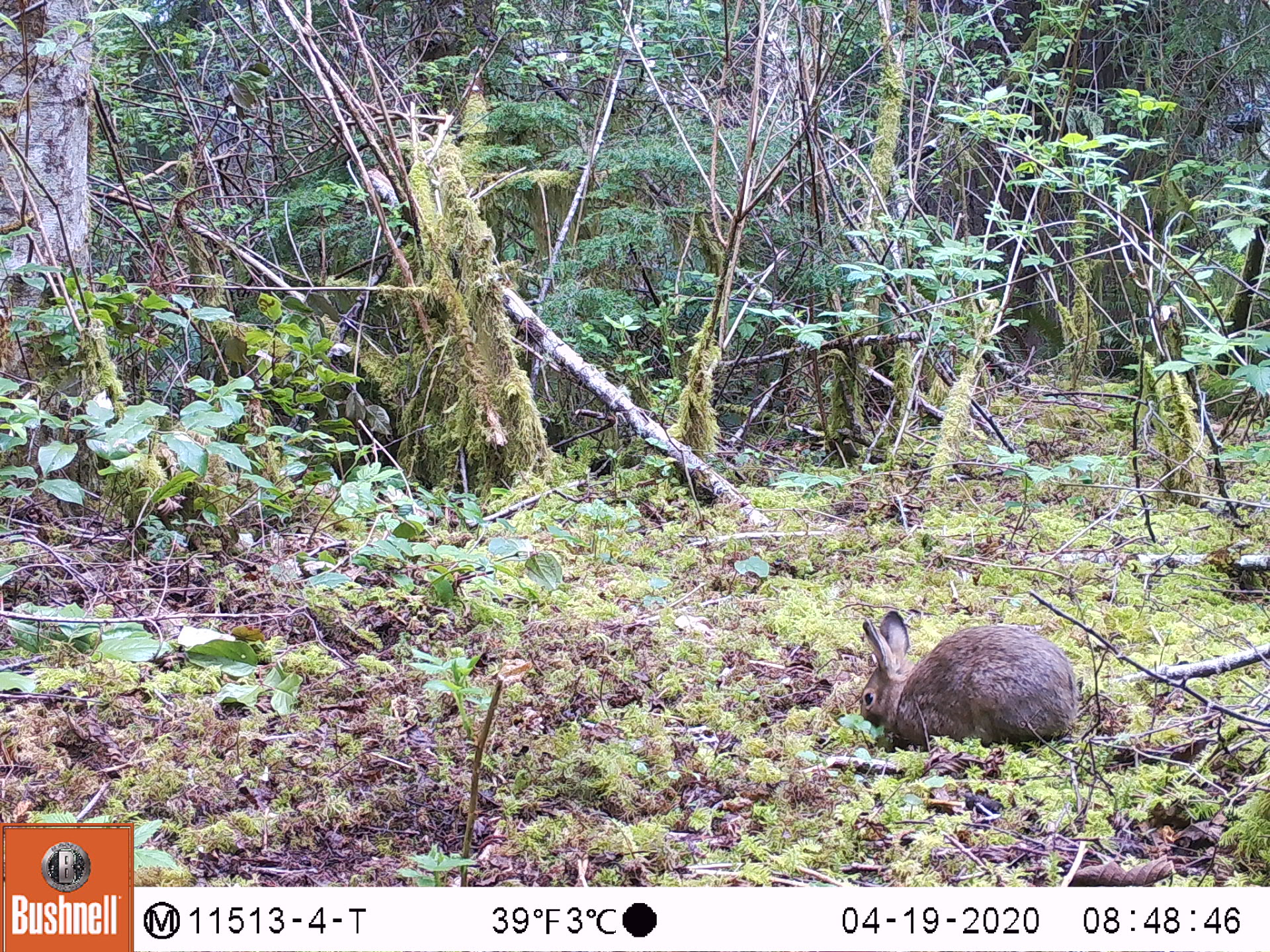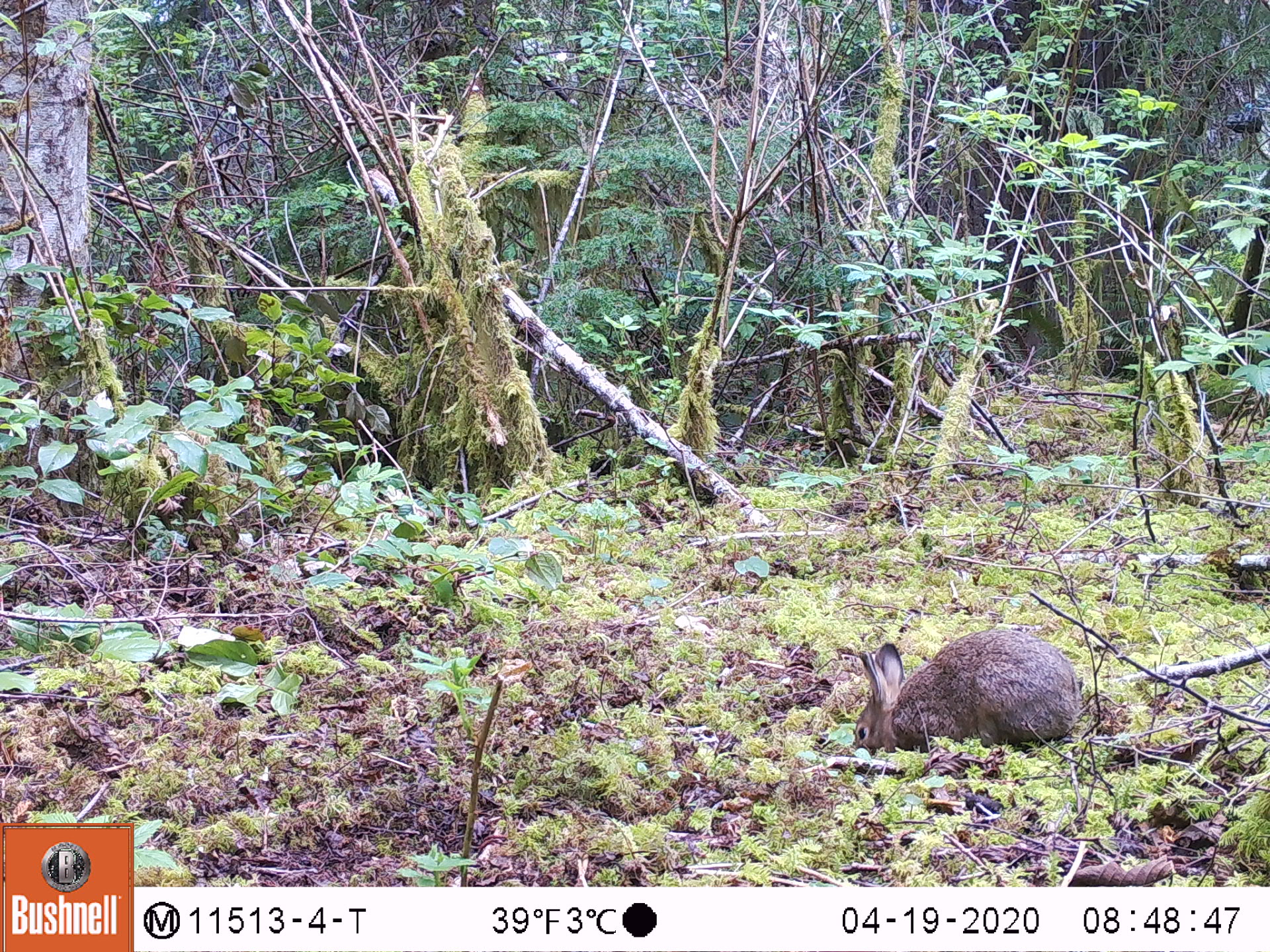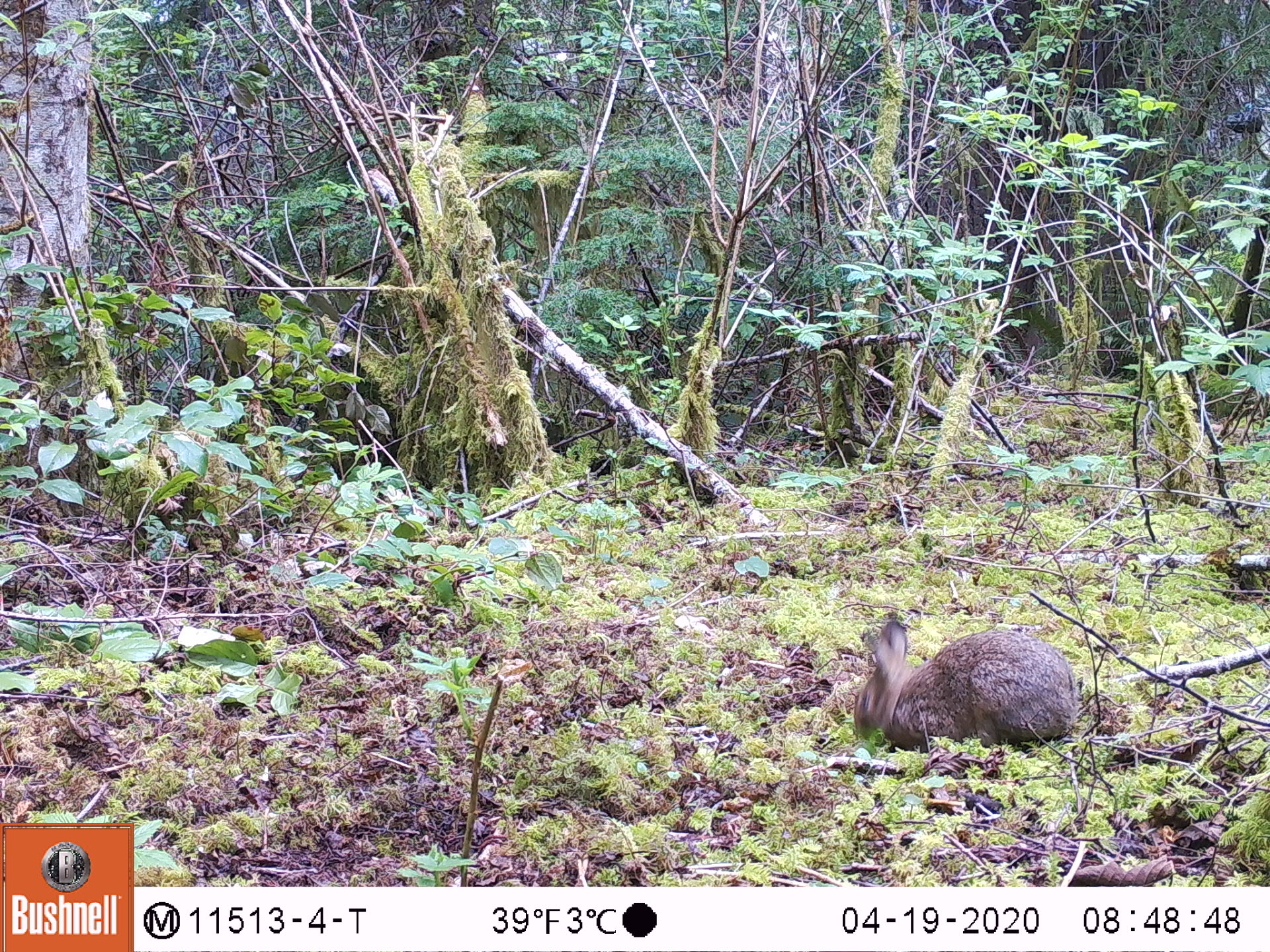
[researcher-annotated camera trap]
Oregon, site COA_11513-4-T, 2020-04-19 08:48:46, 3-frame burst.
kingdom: Animalia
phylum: Chordata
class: Mammalia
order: Lagomorpha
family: Leporidae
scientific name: Leporidae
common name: hares and rabbits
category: leporidae family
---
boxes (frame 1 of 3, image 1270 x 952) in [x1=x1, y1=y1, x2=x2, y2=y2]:
leporidae family: [x1=856, y1=609, x2=1080, y2=750]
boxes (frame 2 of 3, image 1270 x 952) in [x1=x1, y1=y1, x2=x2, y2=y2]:
leporidae family: [x1=849, y1=626, x2=1085, y2=746]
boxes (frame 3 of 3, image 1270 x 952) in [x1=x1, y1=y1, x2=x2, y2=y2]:
leporidae family: [x1=847, y1=613, x2=1085, y2=750]